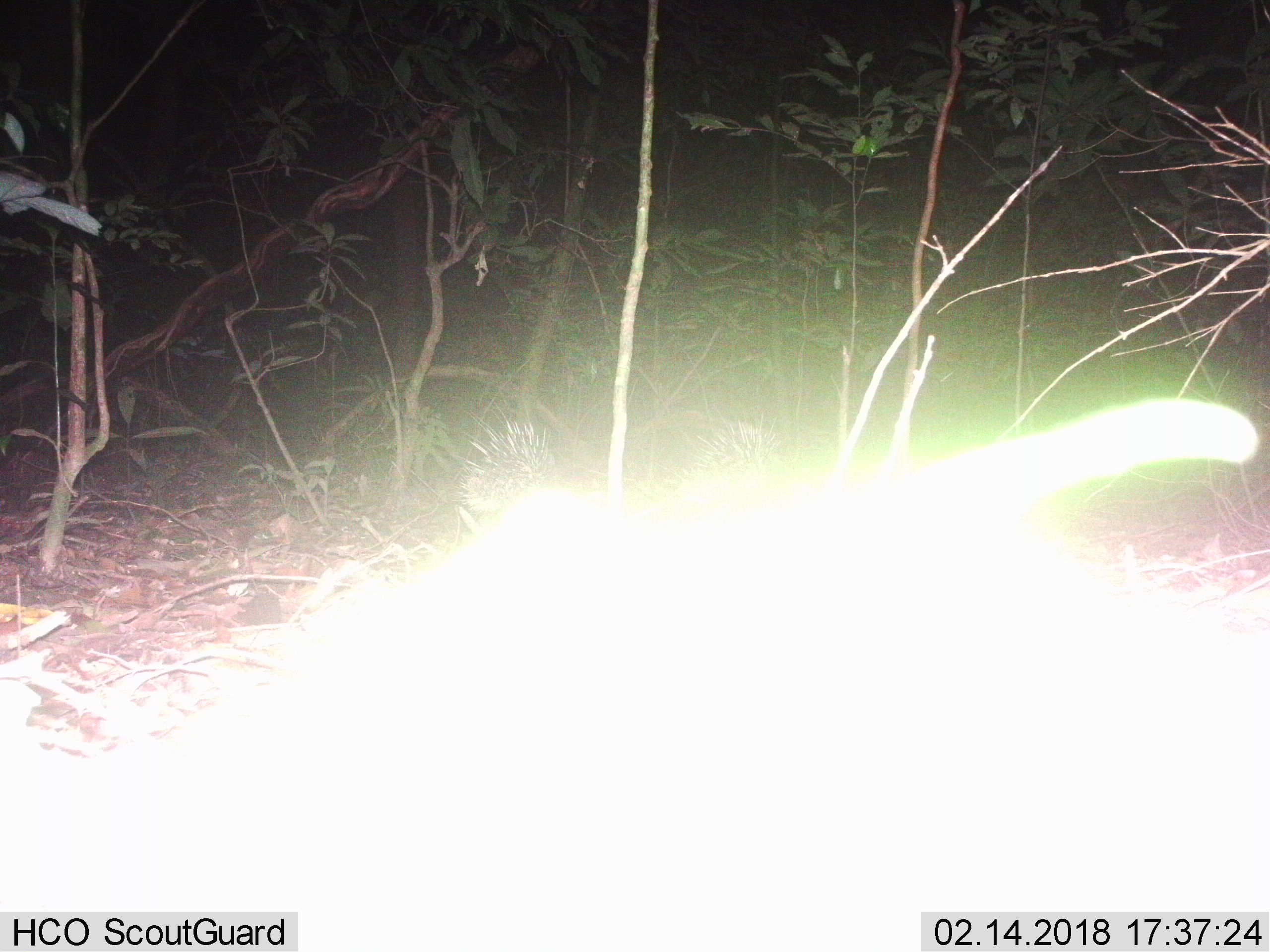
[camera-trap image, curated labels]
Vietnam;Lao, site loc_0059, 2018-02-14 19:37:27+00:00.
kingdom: Animalia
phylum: Chordata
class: Mammalia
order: Rodentia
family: Hystricidae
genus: Hystrix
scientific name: Hystrix brachyura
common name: malayan porcupine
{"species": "malayan porcupine (Hystrix brachyura)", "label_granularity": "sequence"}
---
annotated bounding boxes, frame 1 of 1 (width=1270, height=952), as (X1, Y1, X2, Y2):
malayan porcupine: (449, 405, 551, 516); (683, 413, 780, 475)